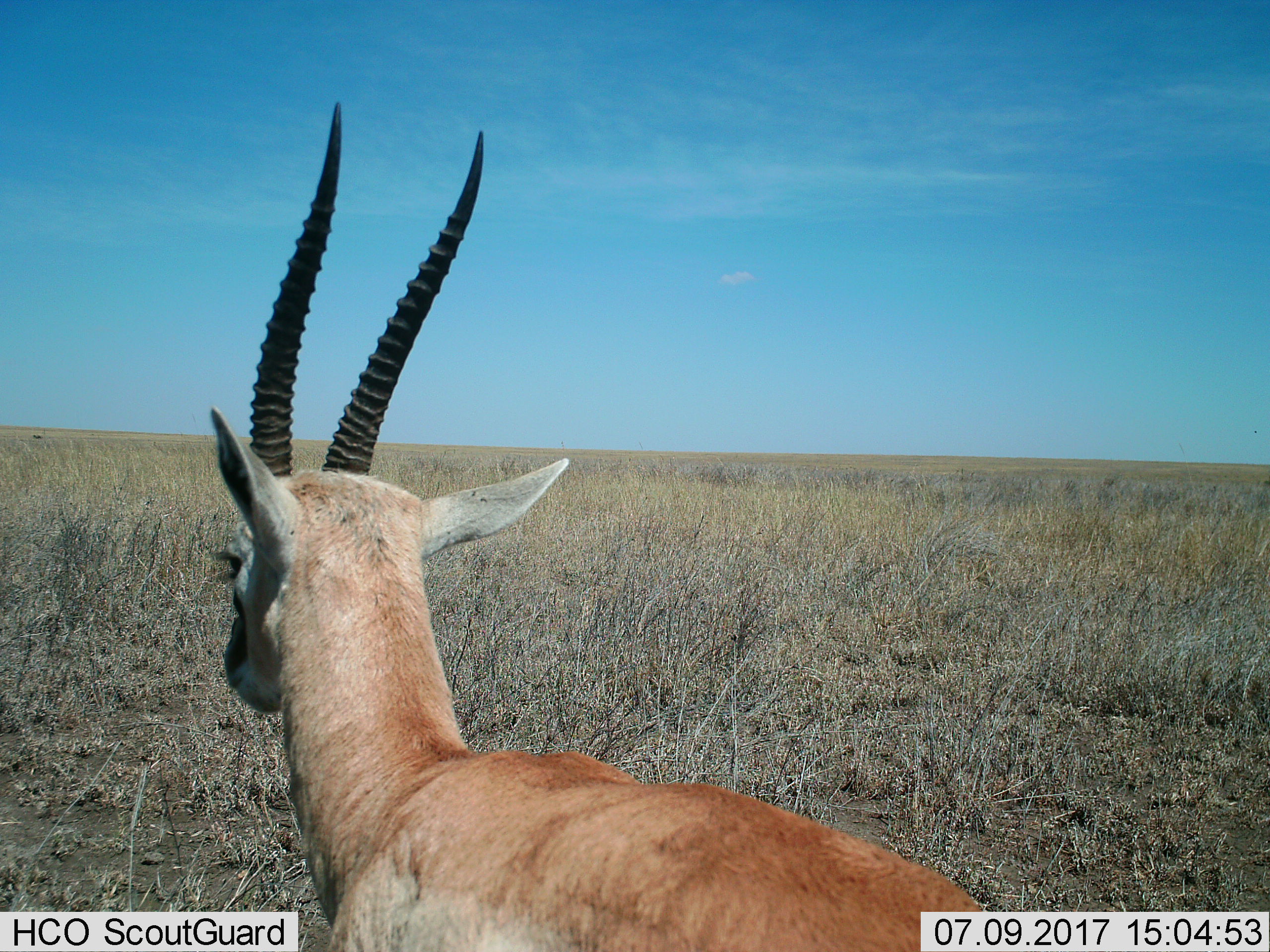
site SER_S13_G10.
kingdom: Animalia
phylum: Chordata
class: Mammalia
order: Artiodactyla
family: Bovidae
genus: Eudorcas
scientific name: Eudorcas thomsonii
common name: thomson's gazelle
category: gazellethomsons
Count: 1.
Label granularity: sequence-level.